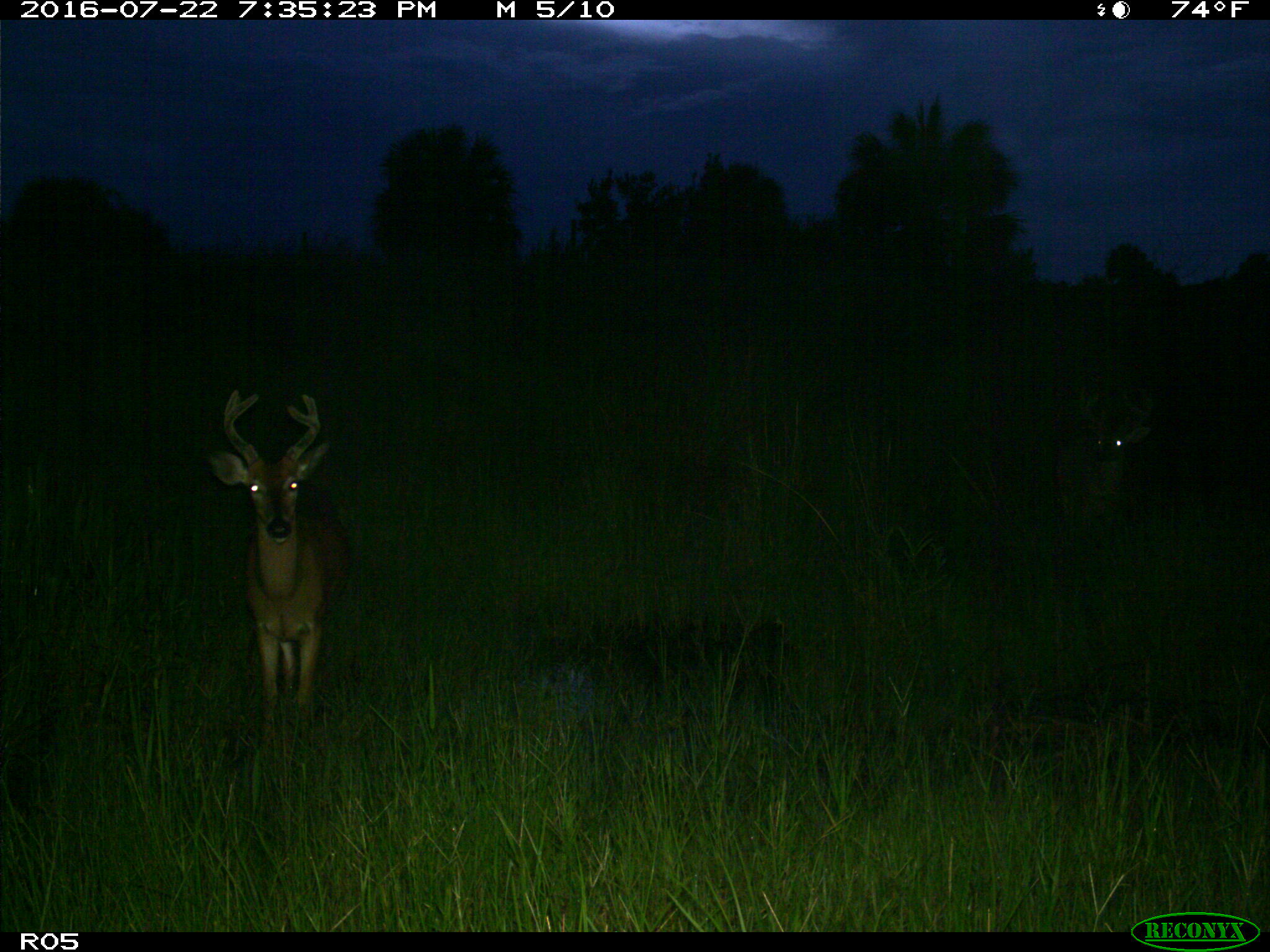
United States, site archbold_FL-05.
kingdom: Animalia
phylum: Chordata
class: Mammalia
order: Artiodactyla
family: Cervidae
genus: Odocoileus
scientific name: Odocoileus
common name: deer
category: unidentified deer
Unidentified deer (deer) (Odocoileus).